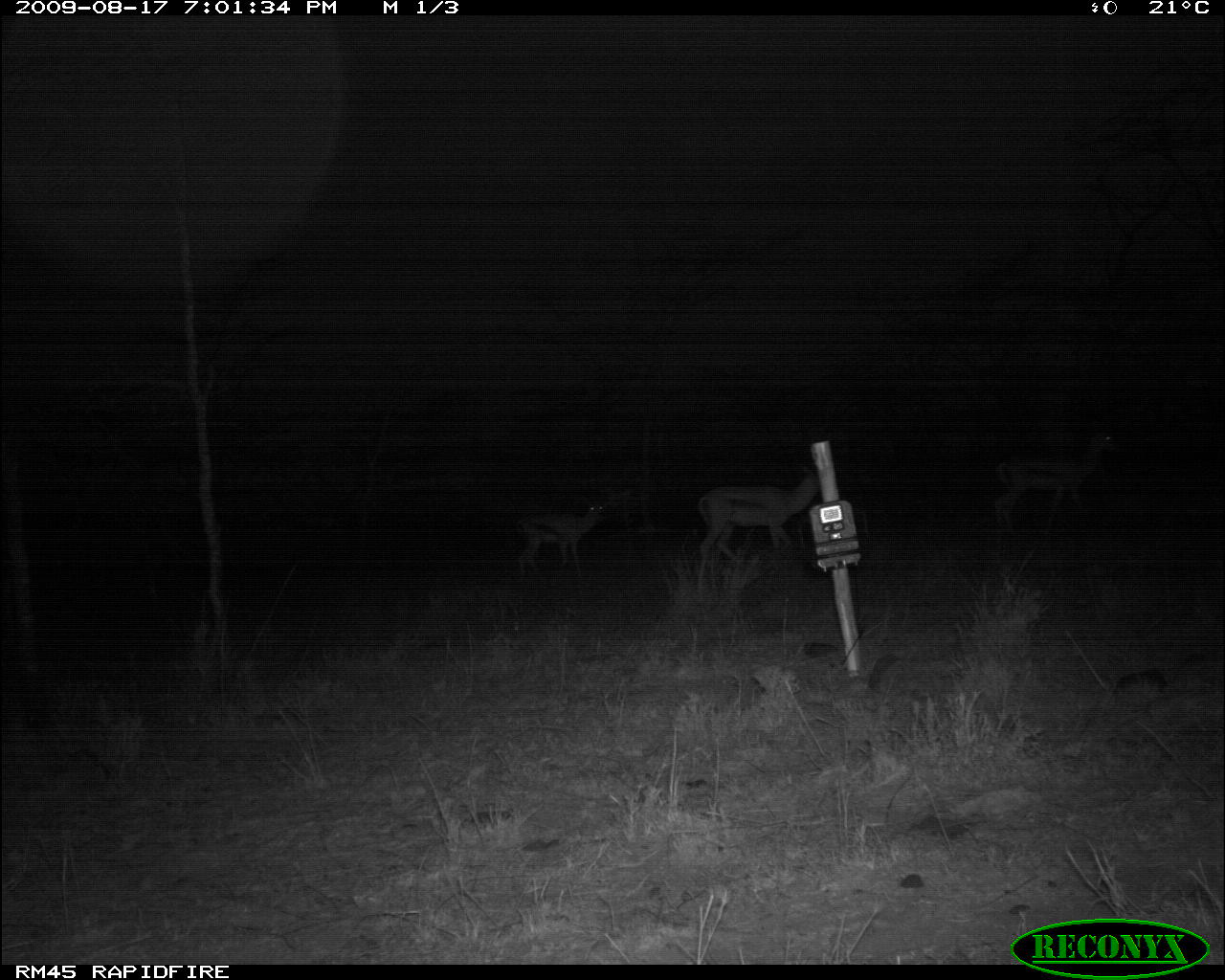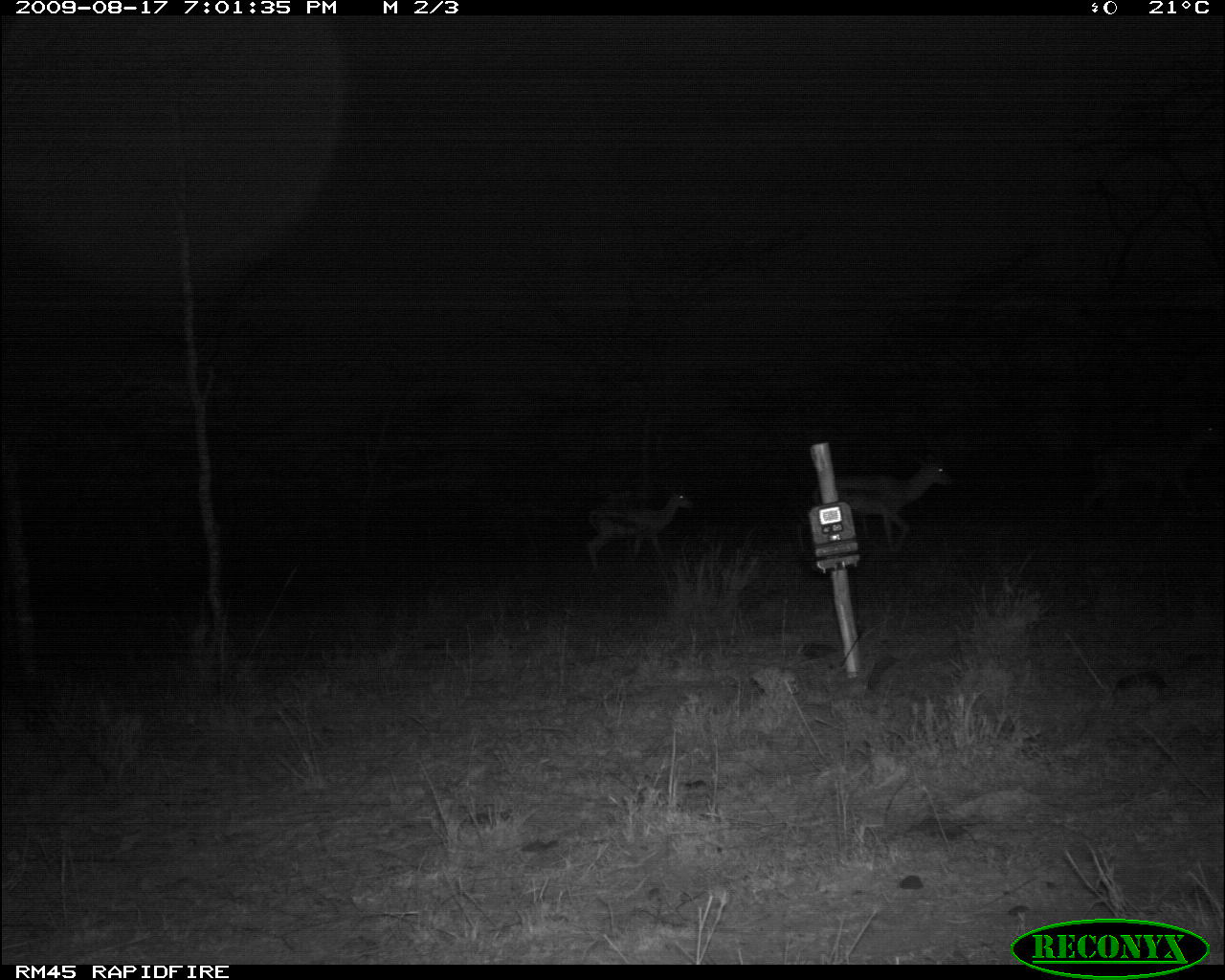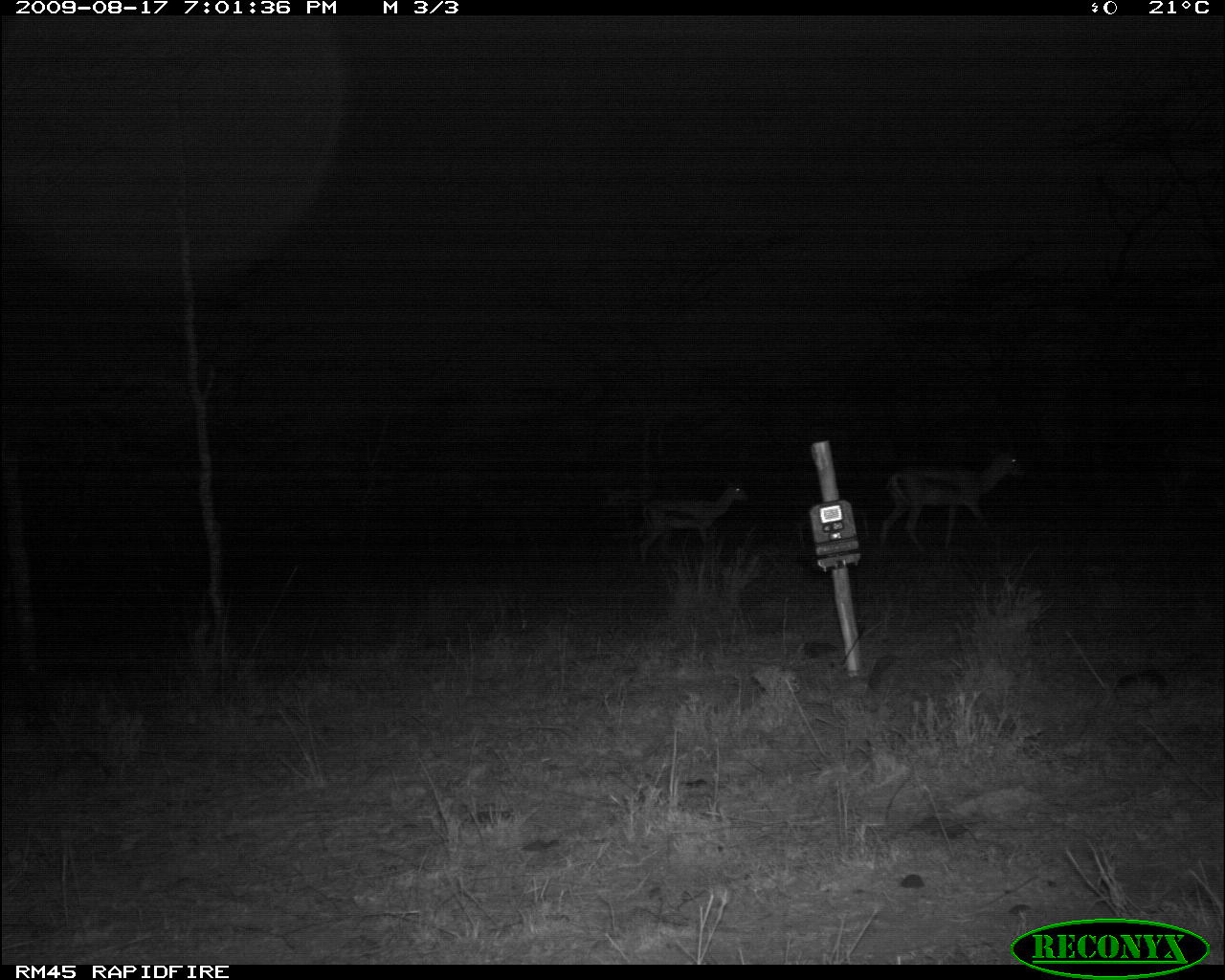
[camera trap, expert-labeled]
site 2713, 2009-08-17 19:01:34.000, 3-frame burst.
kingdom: Animalia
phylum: Chordata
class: Mammalia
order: Artiodactyla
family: Bovidae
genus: Nanger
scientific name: Nanger granti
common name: grant's gazelle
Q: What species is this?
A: Nanger granti (grant's gazelle).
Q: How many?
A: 3.